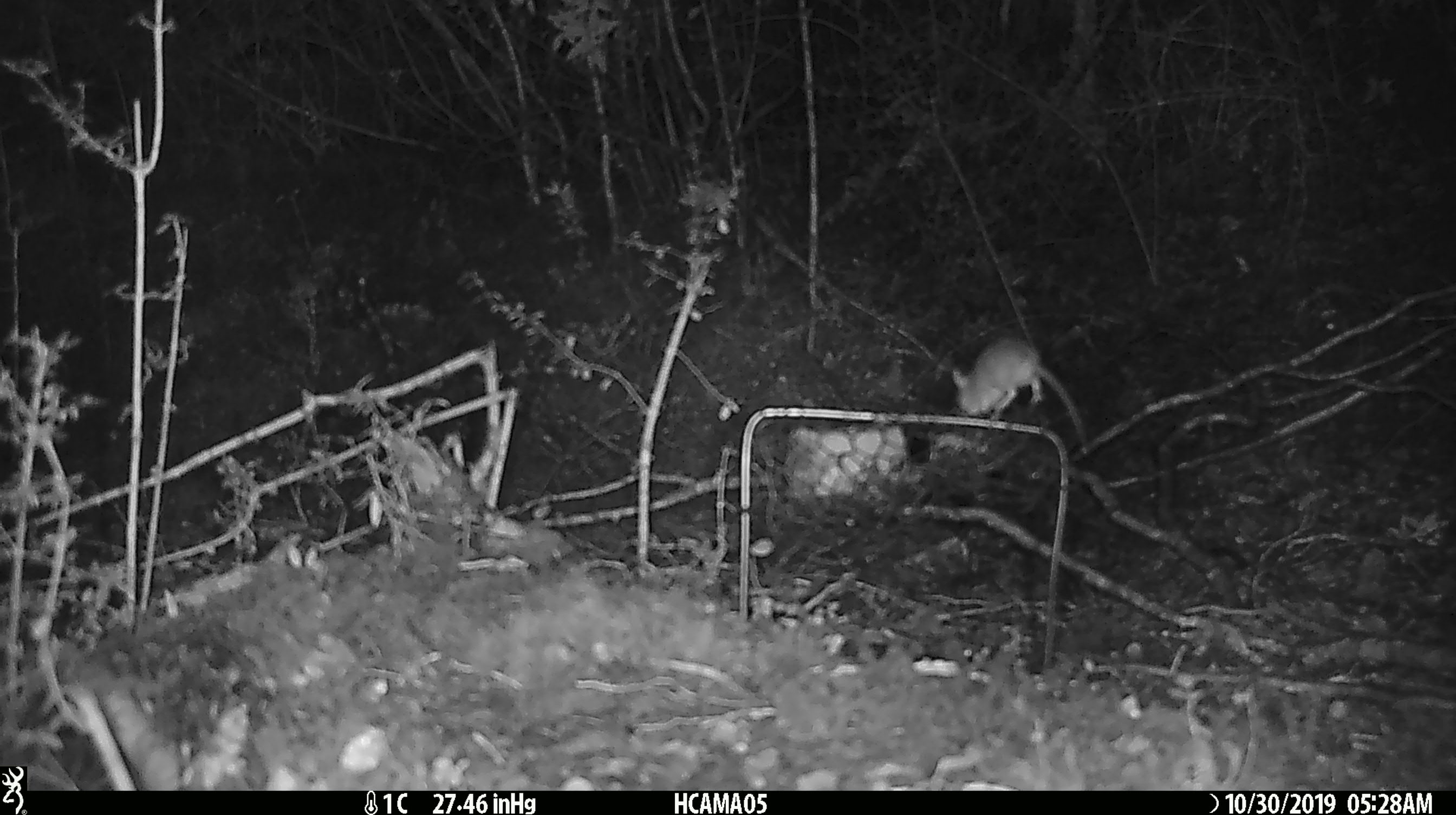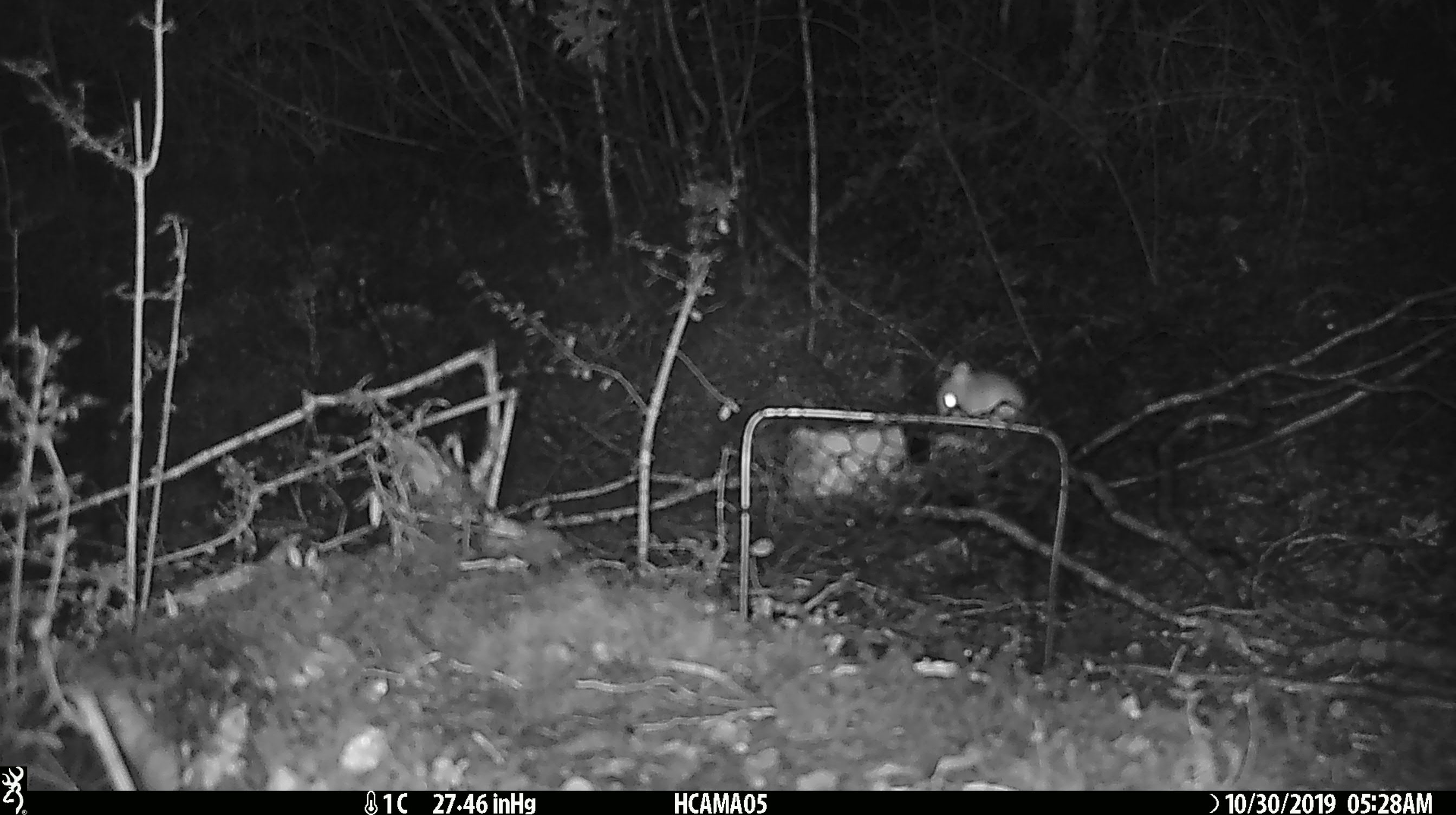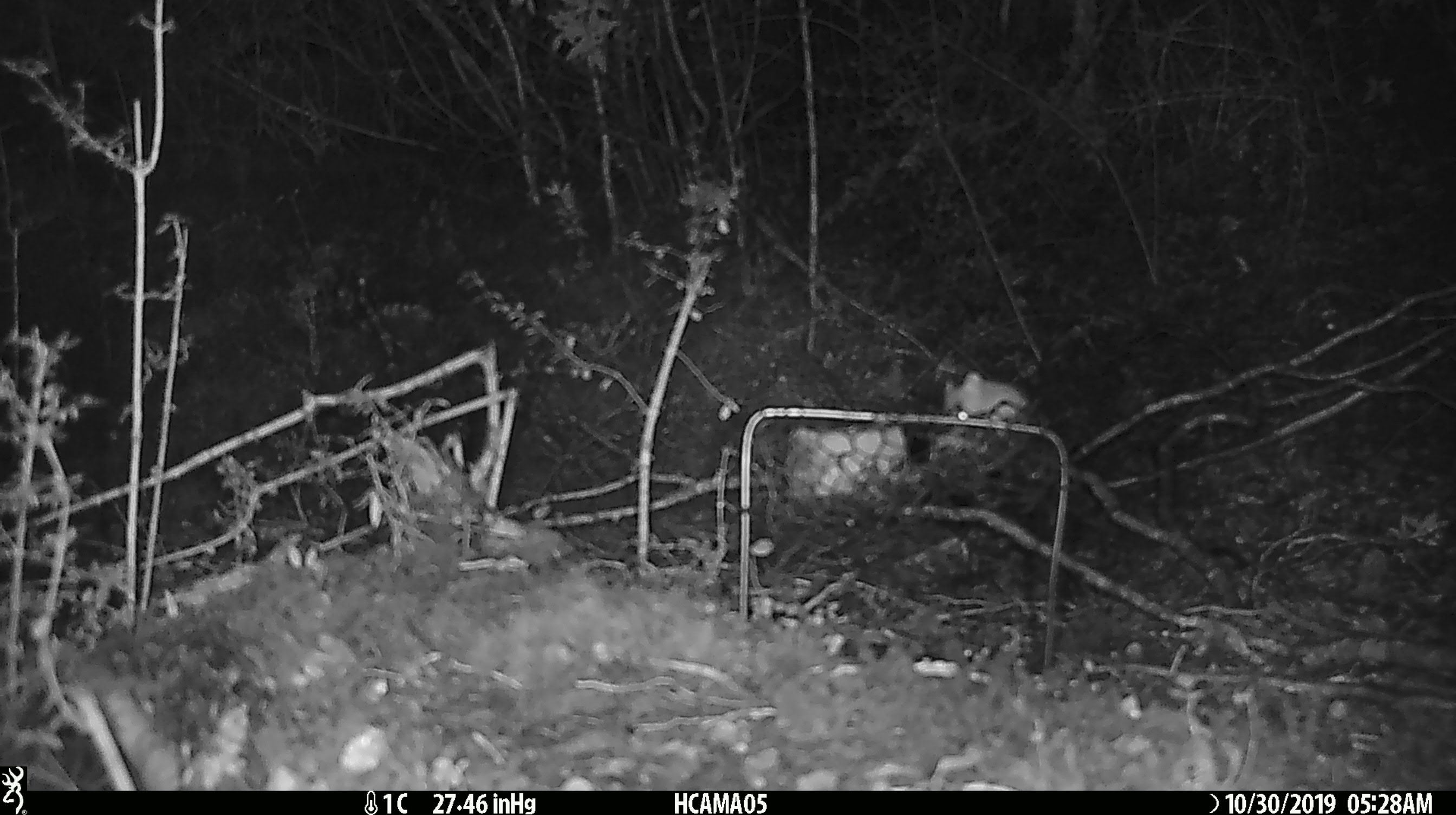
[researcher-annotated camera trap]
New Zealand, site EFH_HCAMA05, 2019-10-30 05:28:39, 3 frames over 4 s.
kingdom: Animalia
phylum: Chordata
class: Mammalia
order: Rodentia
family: Muridae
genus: Mus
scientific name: Mus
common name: mouse